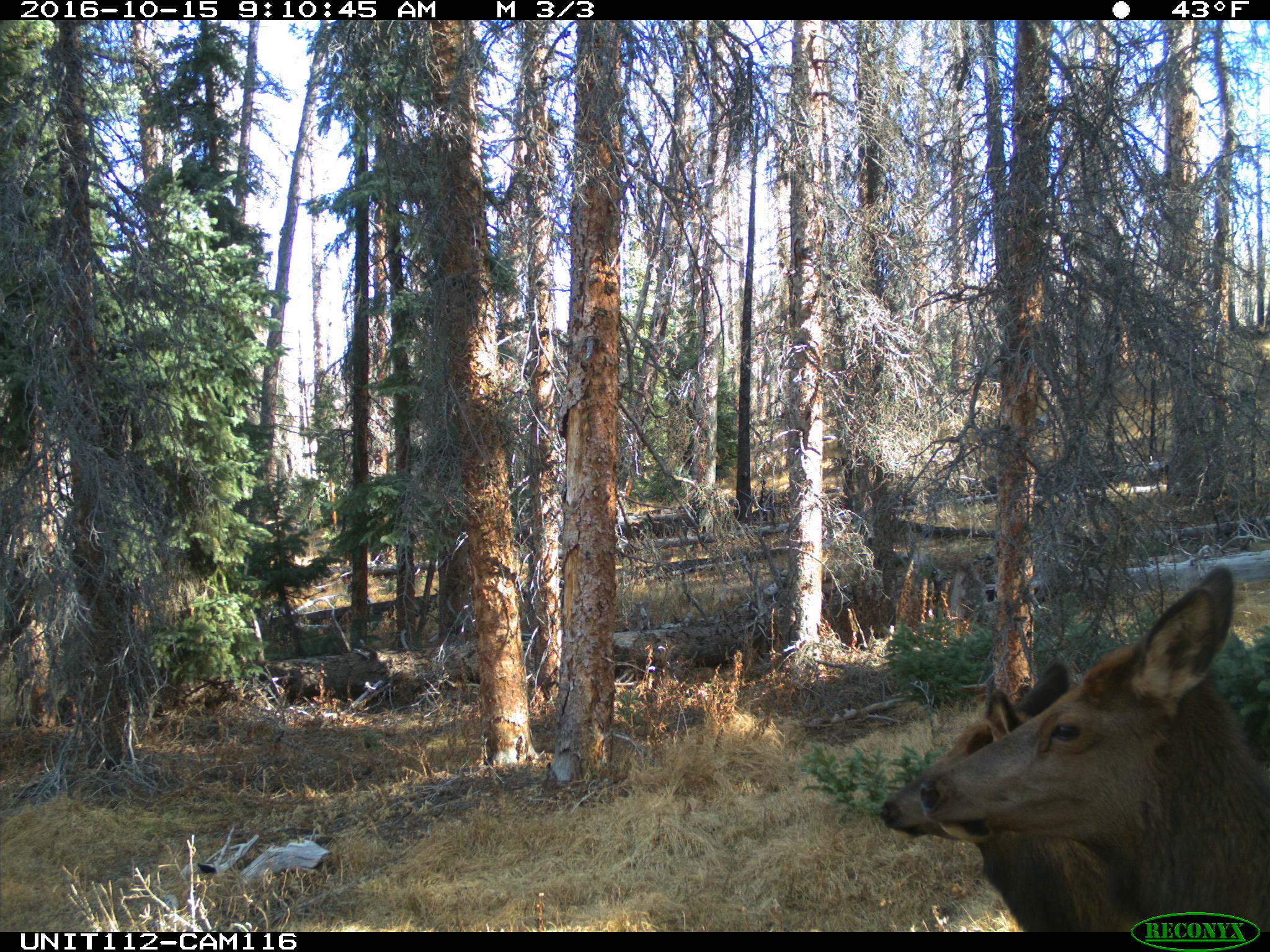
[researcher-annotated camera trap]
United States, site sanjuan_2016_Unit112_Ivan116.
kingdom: Animalia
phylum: Chordata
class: Mammalia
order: Artiodactyla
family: Cervidae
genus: Cervus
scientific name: Cervus elaphus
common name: red deer